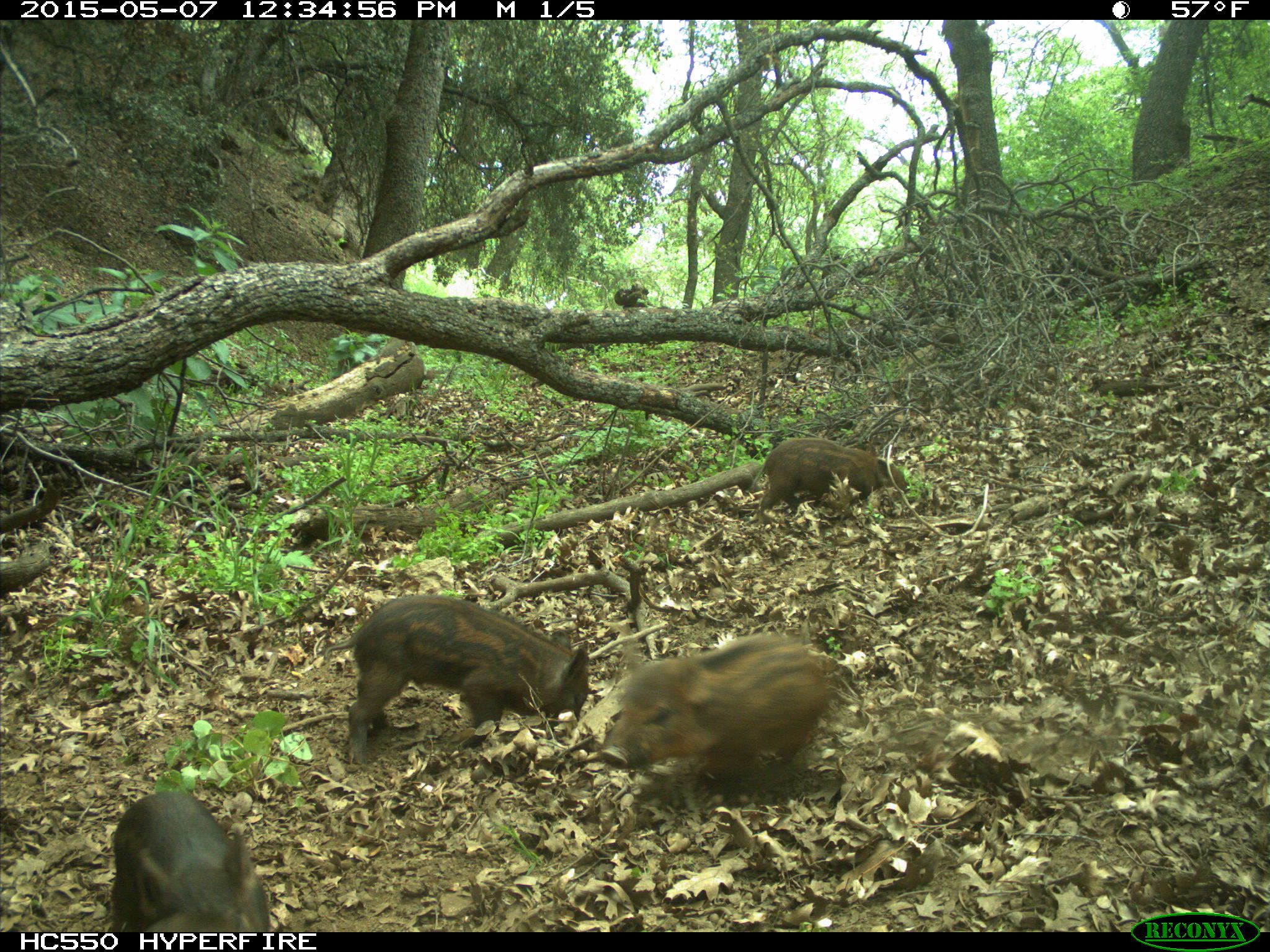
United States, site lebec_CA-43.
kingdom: Animalia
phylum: Chordata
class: Mammalia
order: Artiodactyla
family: Suidae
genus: Sus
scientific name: Sus scrofa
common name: wild boar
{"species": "Sus scrofa (wild boar)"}